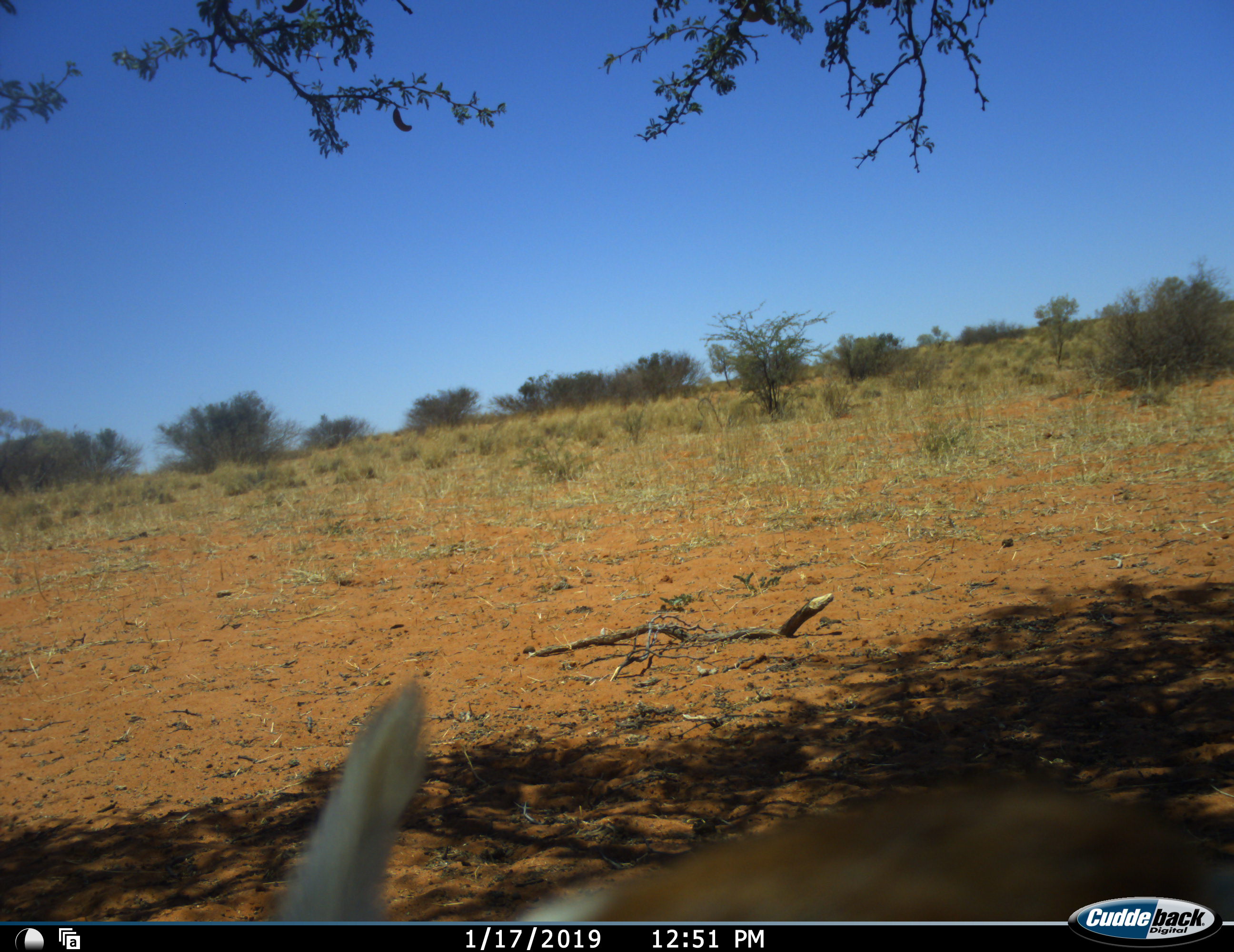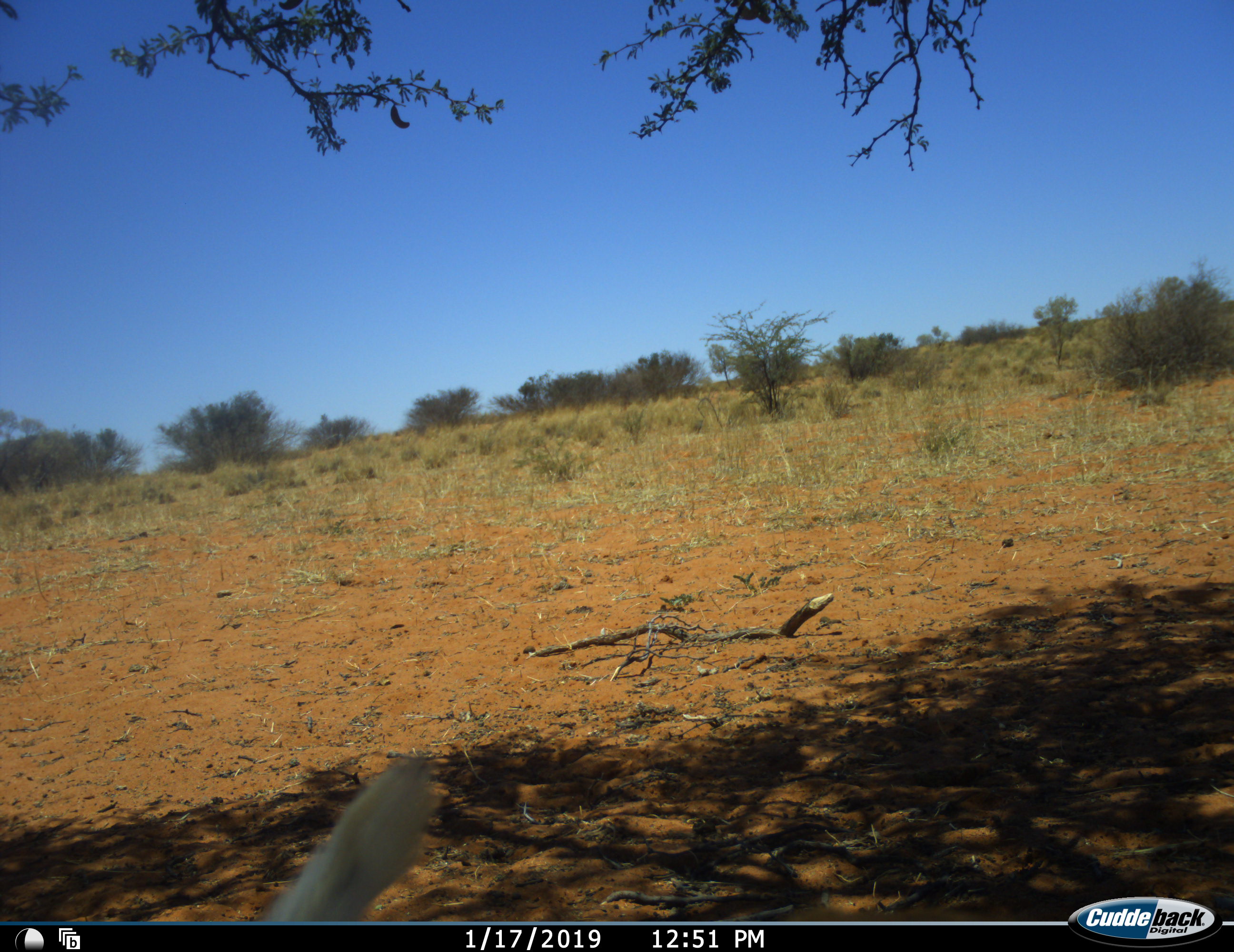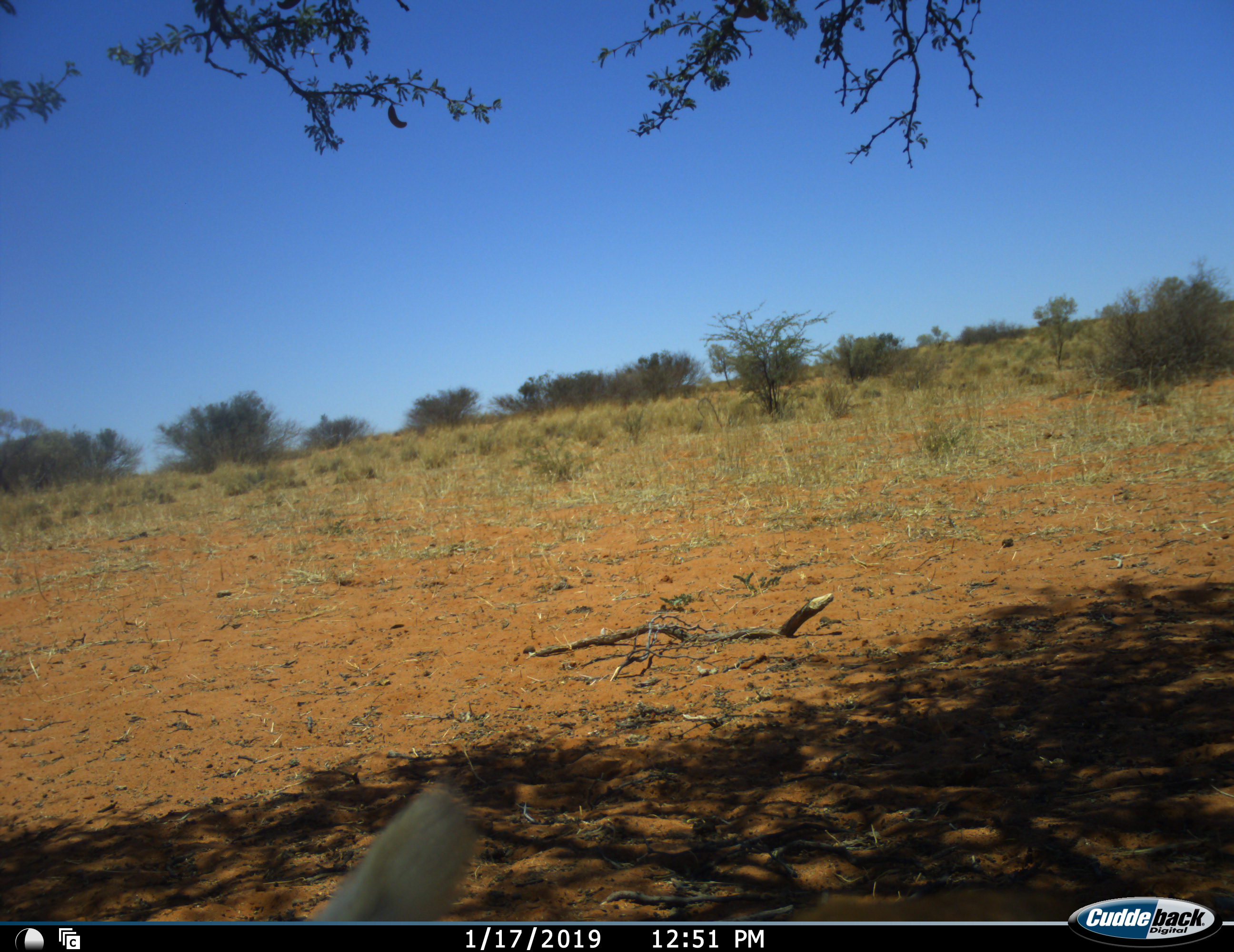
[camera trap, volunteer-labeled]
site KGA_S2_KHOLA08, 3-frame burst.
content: unidentified animal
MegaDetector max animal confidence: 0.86